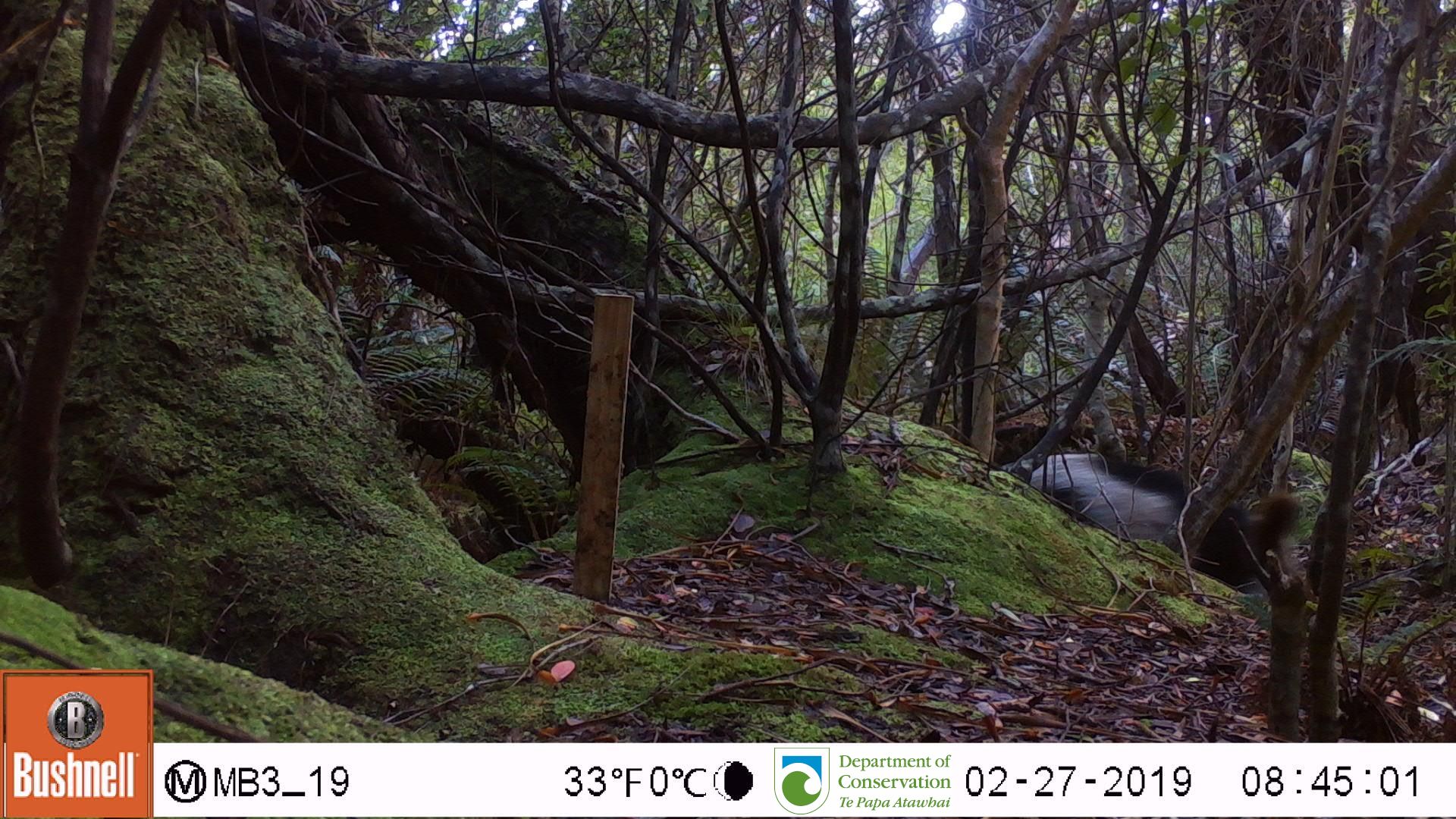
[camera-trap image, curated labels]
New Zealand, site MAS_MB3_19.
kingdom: Animalia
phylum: Chordata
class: Mammalia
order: Artiodactyla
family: Suidae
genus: Sus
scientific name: Sus scrofa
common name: pig